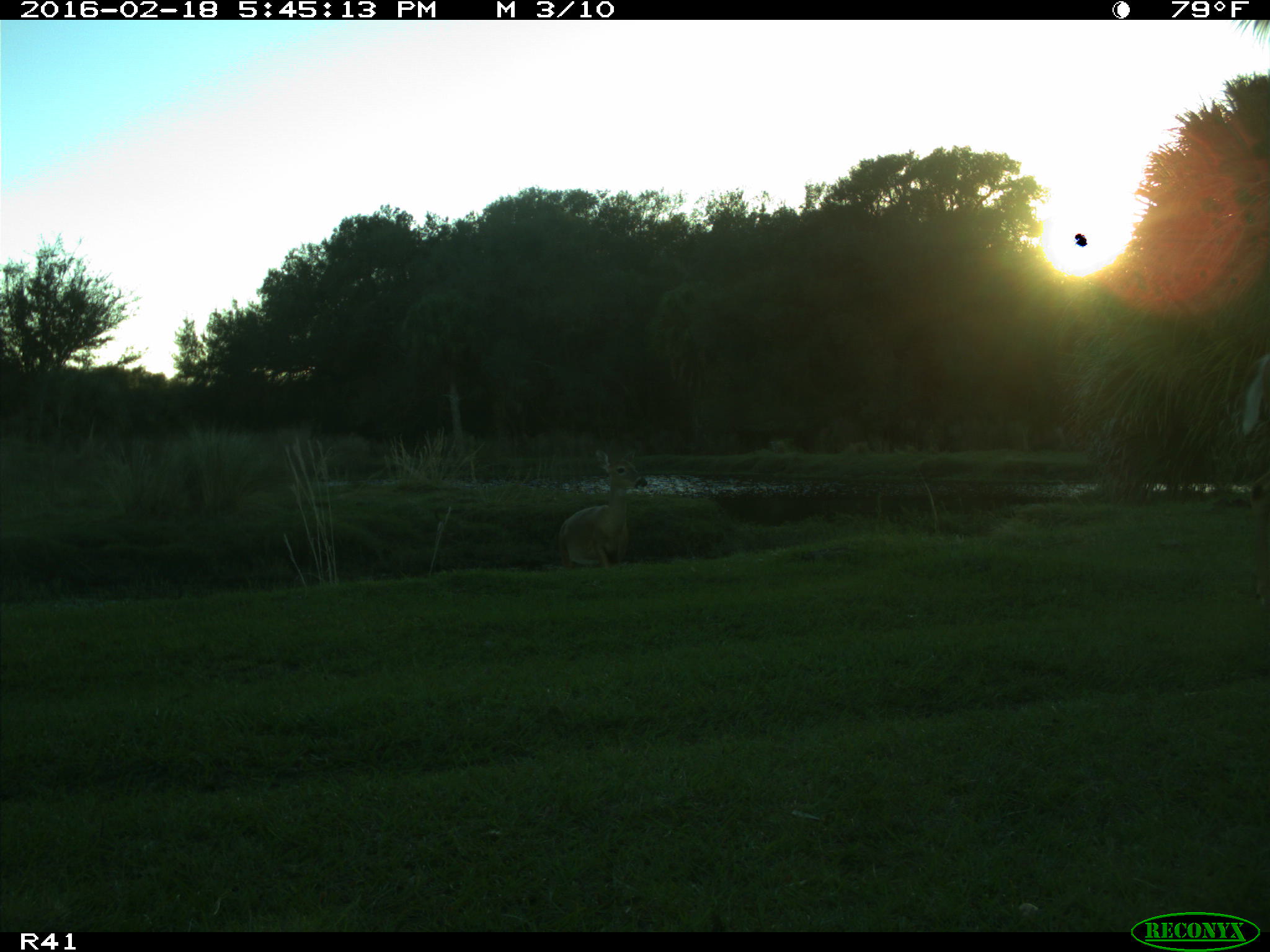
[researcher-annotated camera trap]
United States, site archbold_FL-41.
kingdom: Animalia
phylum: Chordata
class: Mammalia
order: Artiodactyla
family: Cervidae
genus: Odocoileus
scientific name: Odocoileus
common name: deer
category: unidentified deer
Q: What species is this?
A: Unidentified deer (deer) (Odocoileus).